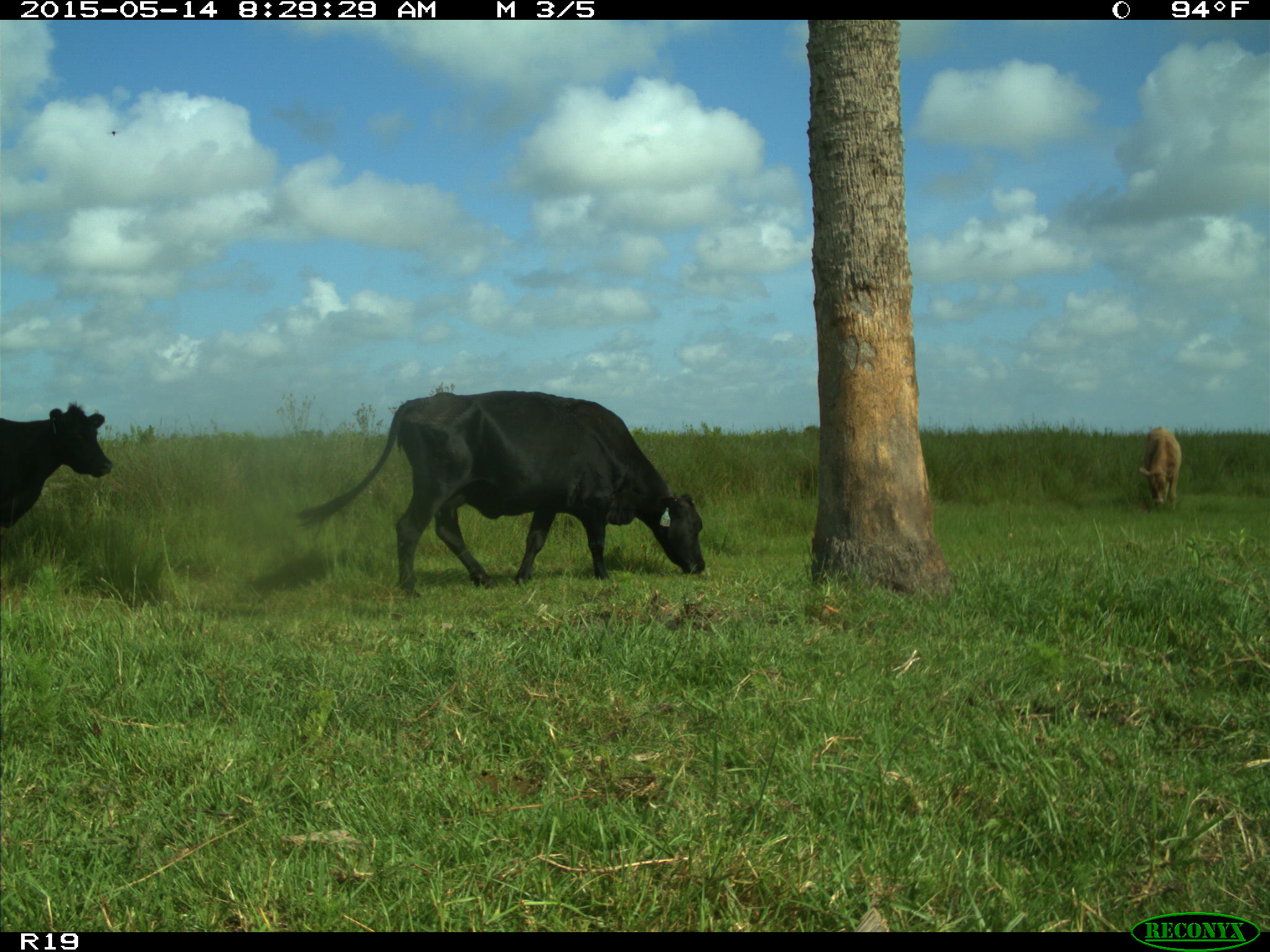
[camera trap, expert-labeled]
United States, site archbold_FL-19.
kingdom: Animalia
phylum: Chordata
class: Mammalia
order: Artiodactyla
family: Bovidae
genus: Bos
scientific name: Bos taurus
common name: domestic cow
Bos taurus (domestic cow).